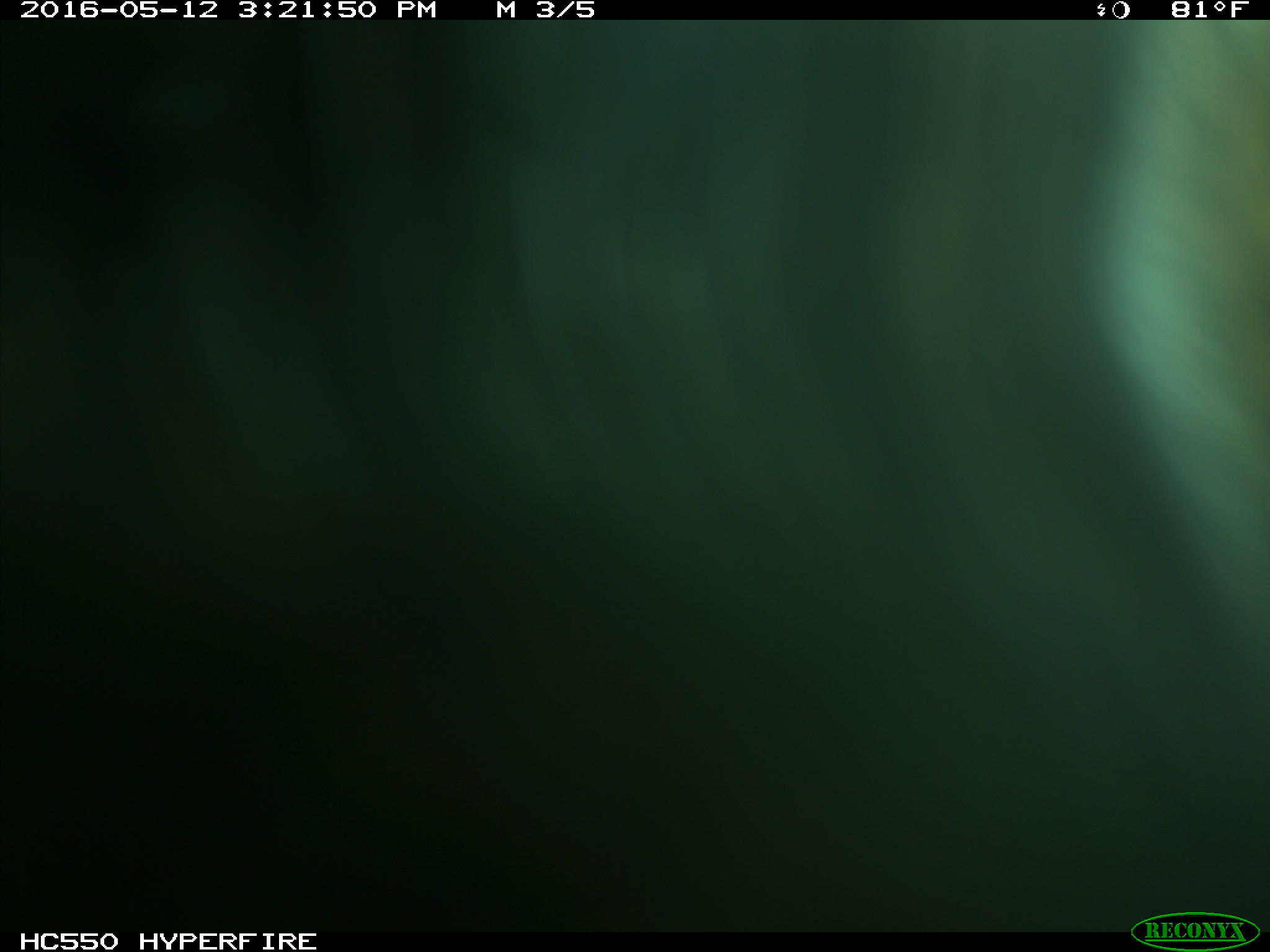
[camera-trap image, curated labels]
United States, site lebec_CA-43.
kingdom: Animalia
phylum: Chordata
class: Mammalia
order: Artiodactyla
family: Bovidae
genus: Bos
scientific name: Bos taurus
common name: domestic cow